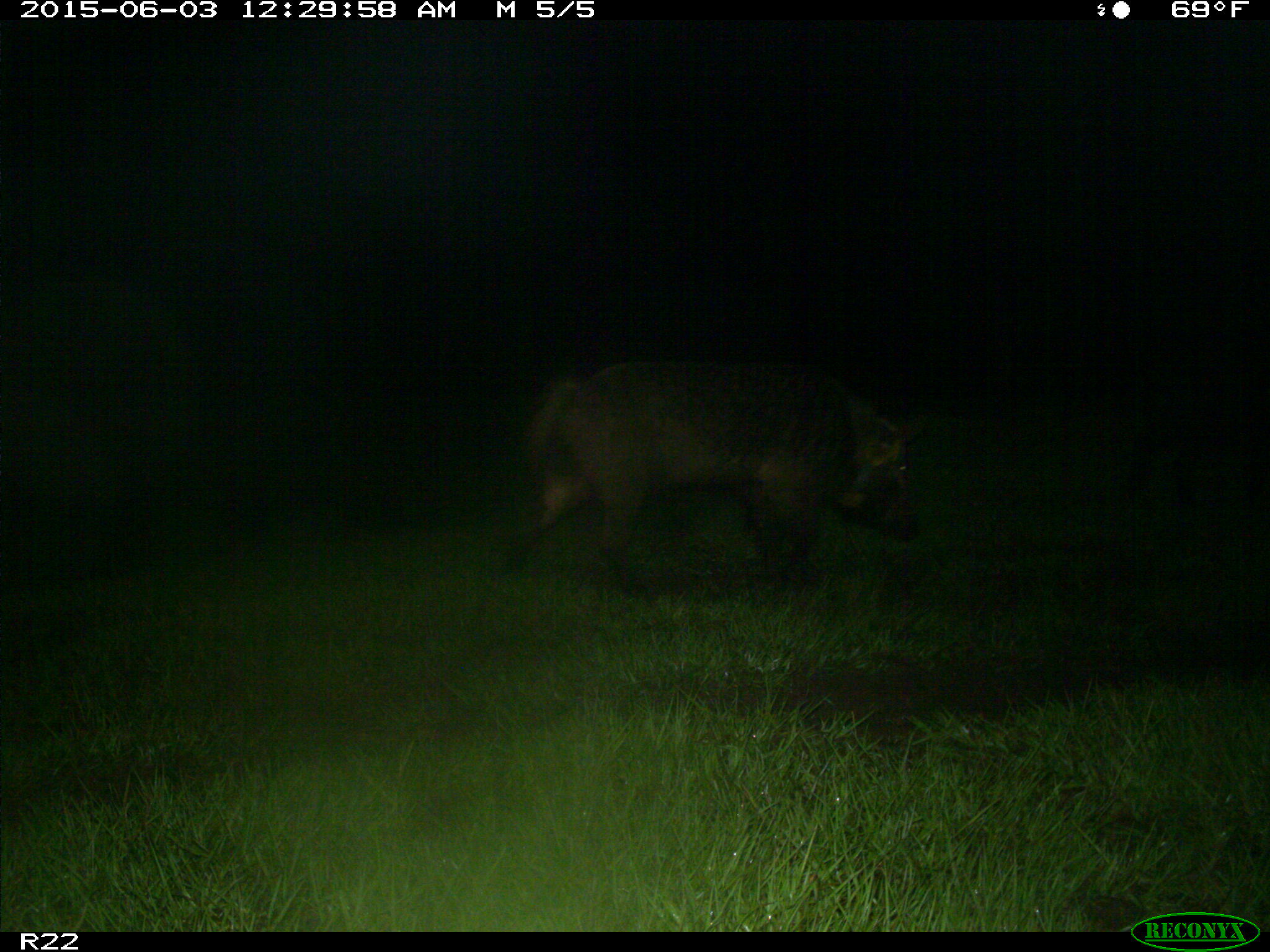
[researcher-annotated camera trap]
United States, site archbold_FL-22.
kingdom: Animalia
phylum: Chordata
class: Mammalia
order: Artiodactyla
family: Bovidae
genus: Bos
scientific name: Bos taurus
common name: domestic cow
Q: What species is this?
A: Bos taurus (domestic cow).